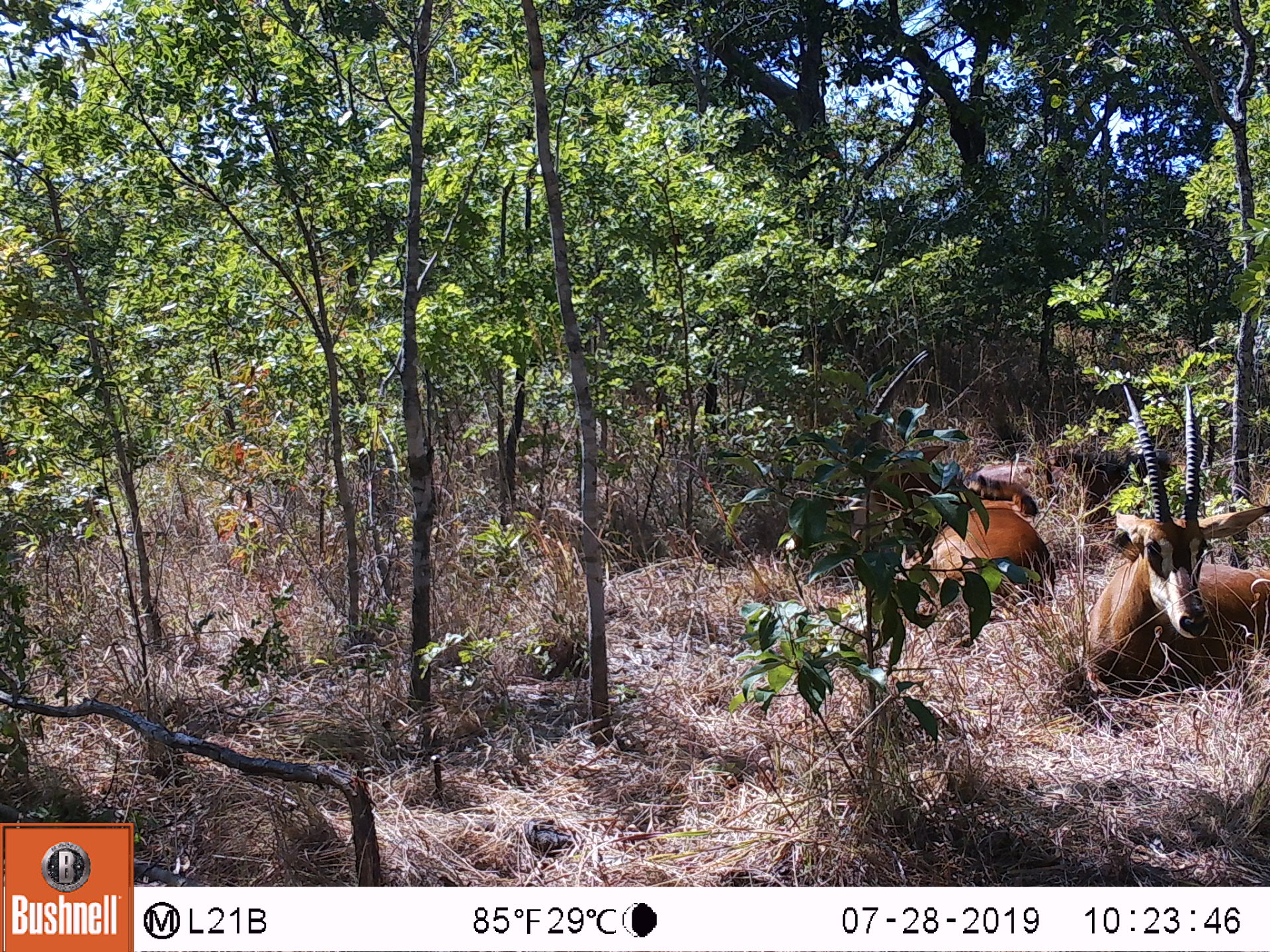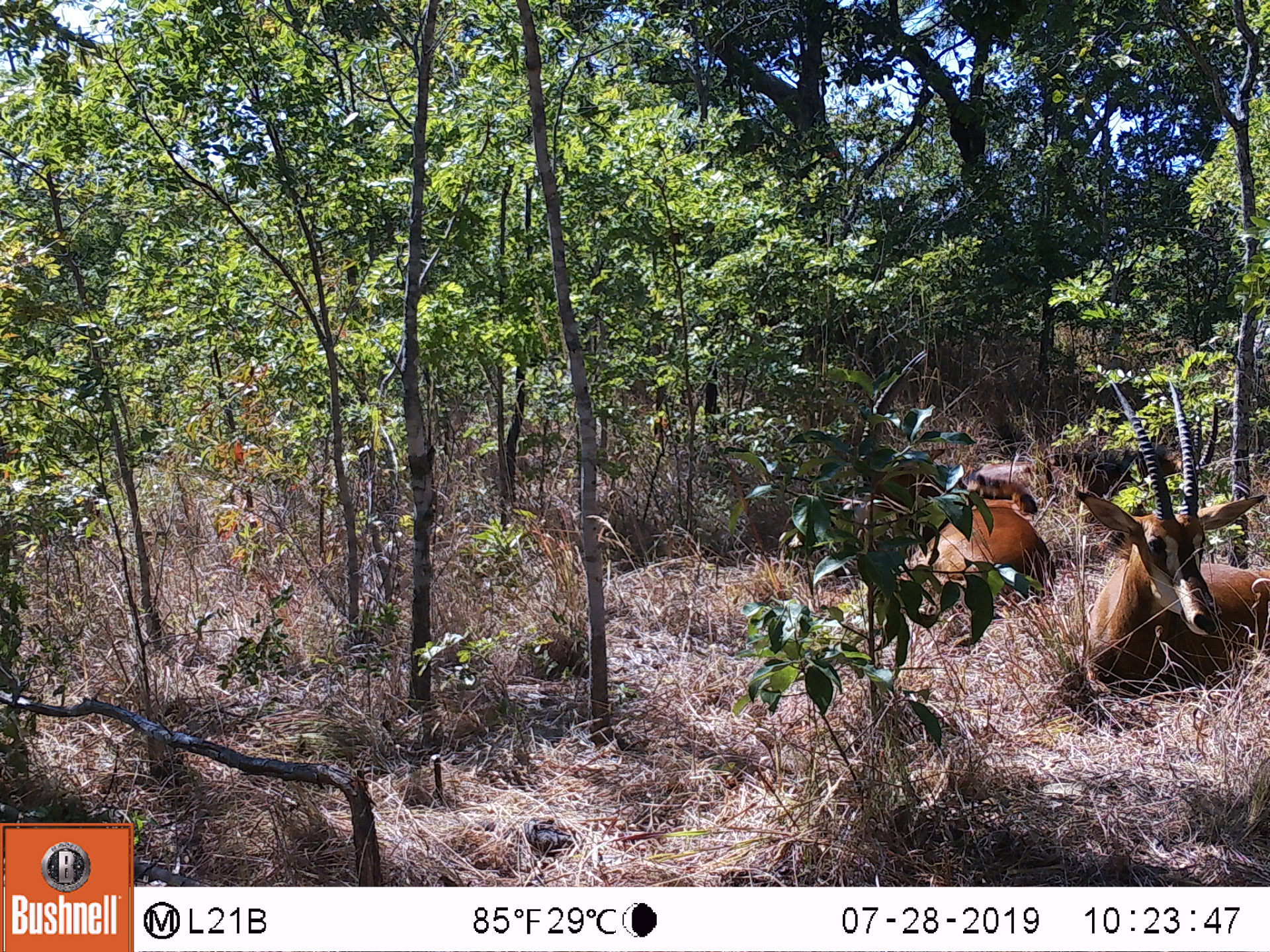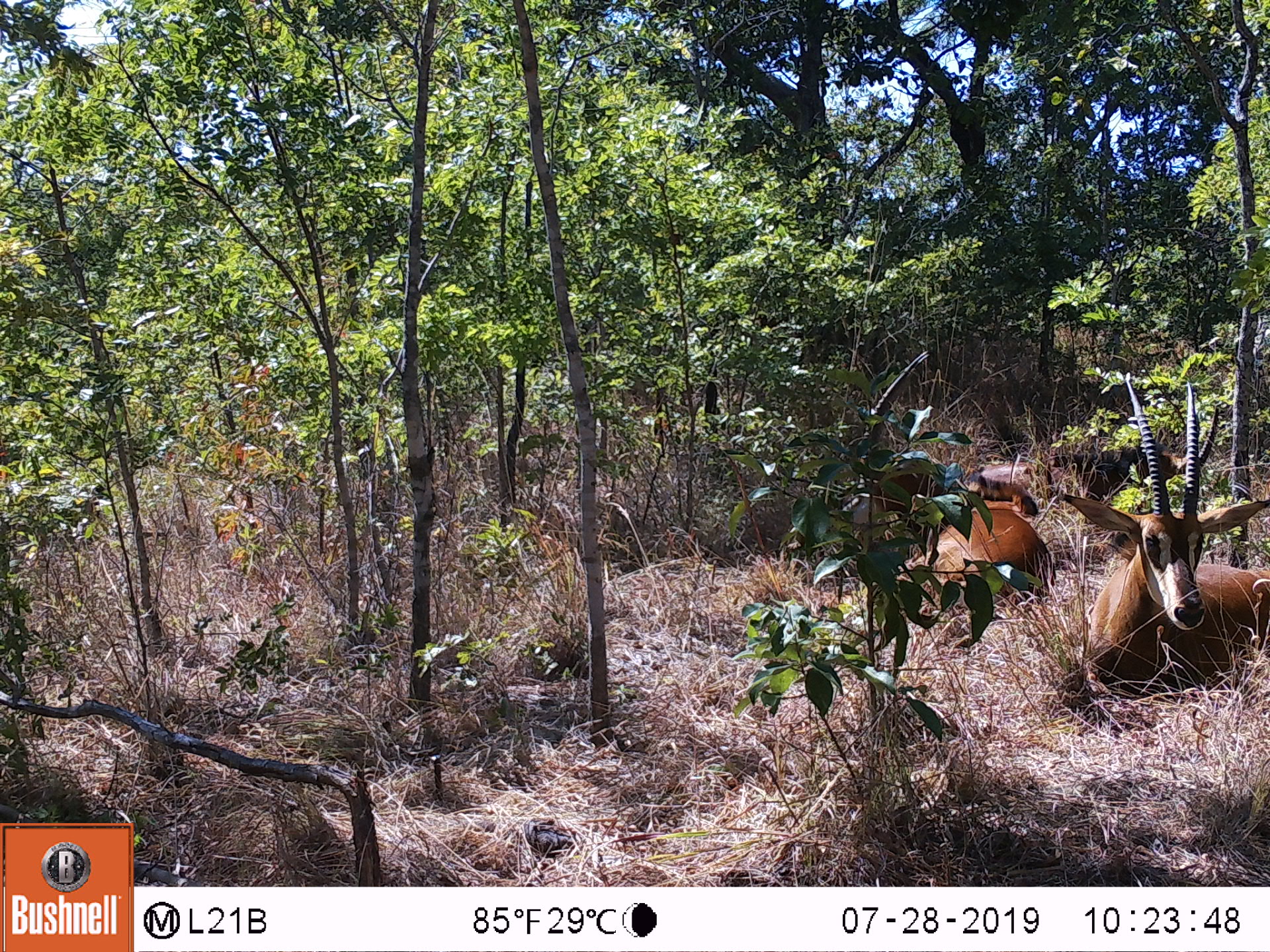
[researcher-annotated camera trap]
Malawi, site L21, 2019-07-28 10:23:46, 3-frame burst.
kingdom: Animalia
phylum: Chordata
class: Mammalia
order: Artiodactyla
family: Bovidae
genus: Hippotragus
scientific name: Hippotragus niger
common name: sable antelope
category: sable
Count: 2.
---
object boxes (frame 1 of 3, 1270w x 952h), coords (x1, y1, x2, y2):
sable: (1071, 380, 1262, 709); (845, 347, 1059, 618)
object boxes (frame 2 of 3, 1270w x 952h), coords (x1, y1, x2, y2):
sable: (1079, 374, 1262, 714); (845, 357, 1059, 618)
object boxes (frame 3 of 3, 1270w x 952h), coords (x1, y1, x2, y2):
sable: (1076, 372, 1262, 724); (824, 348, 1054, 630)